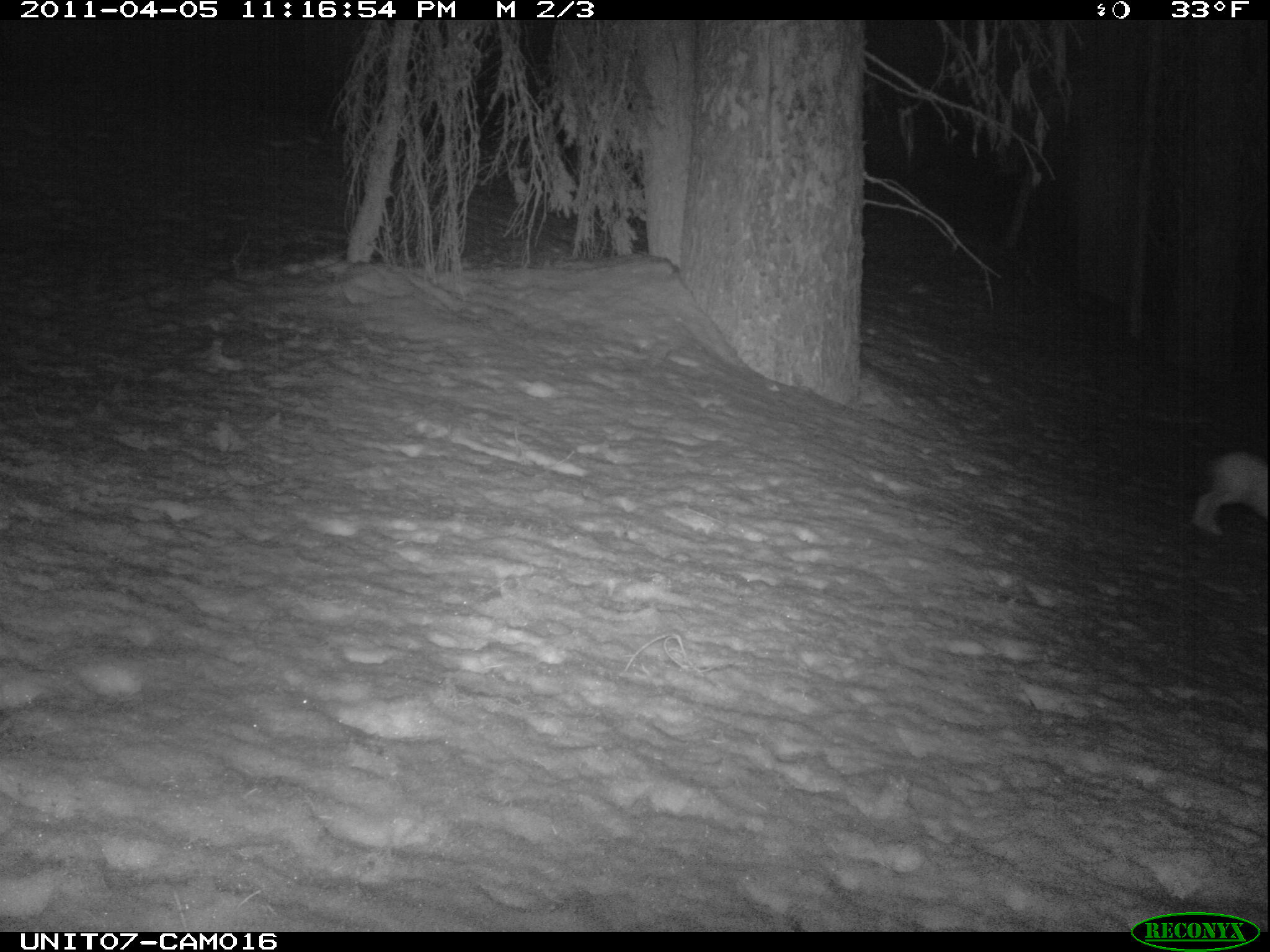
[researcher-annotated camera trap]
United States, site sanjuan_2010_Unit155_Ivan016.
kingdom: Animalia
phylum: Chordata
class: Mammalia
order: Lagomorpha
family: Leporidae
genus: Lepus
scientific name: Lepus americanus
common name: snowshoe hare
Lepus americanus (snowshoe hare).